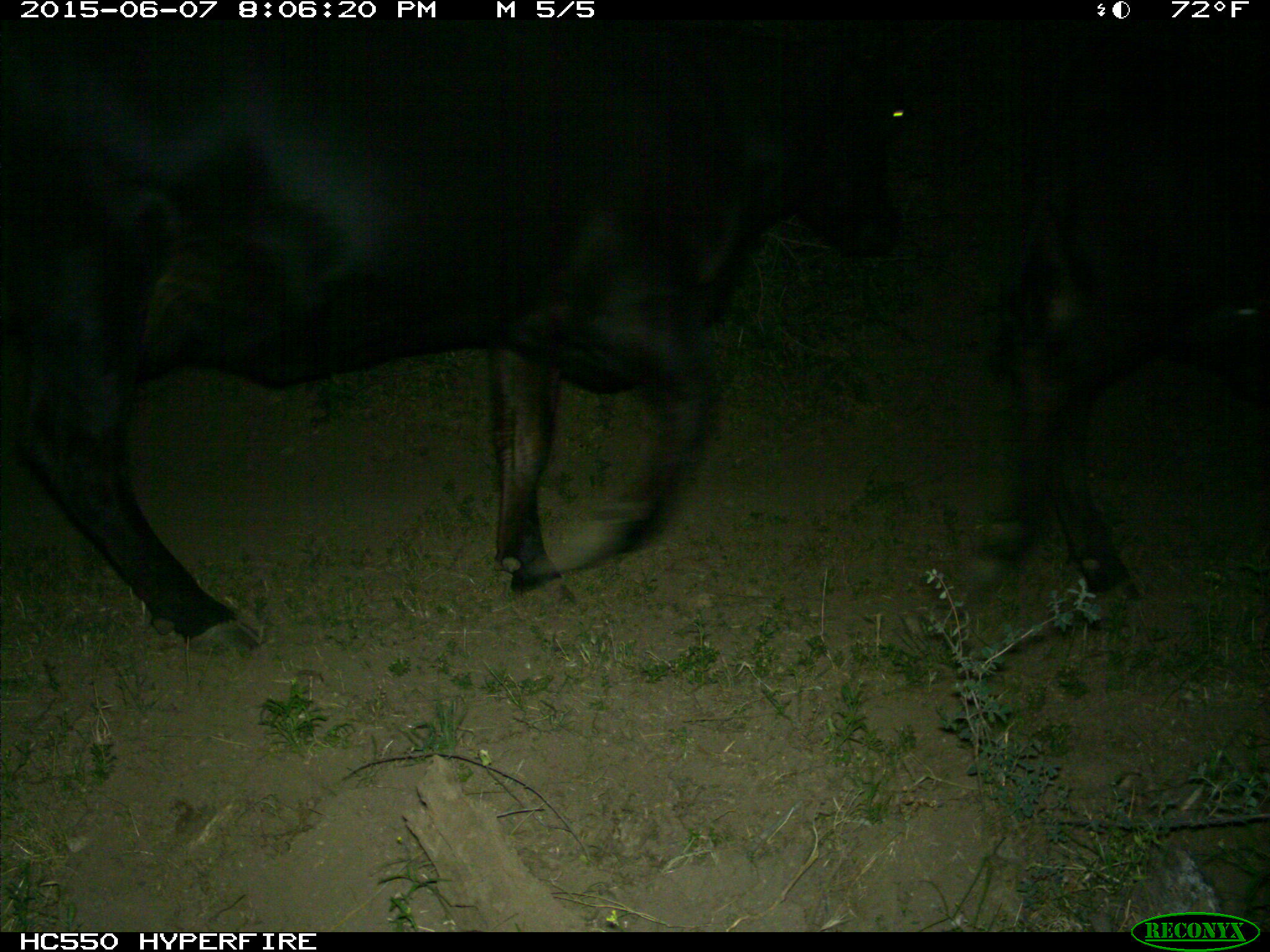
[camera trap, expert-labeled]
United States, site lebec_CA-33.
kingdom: Animalia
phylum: Chordata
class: Mammalia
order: Artiodactyla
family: Bovidae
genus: Bos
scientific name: Bos taurus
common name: domestic cow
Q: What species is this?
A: Bos taurus (domestic cow).